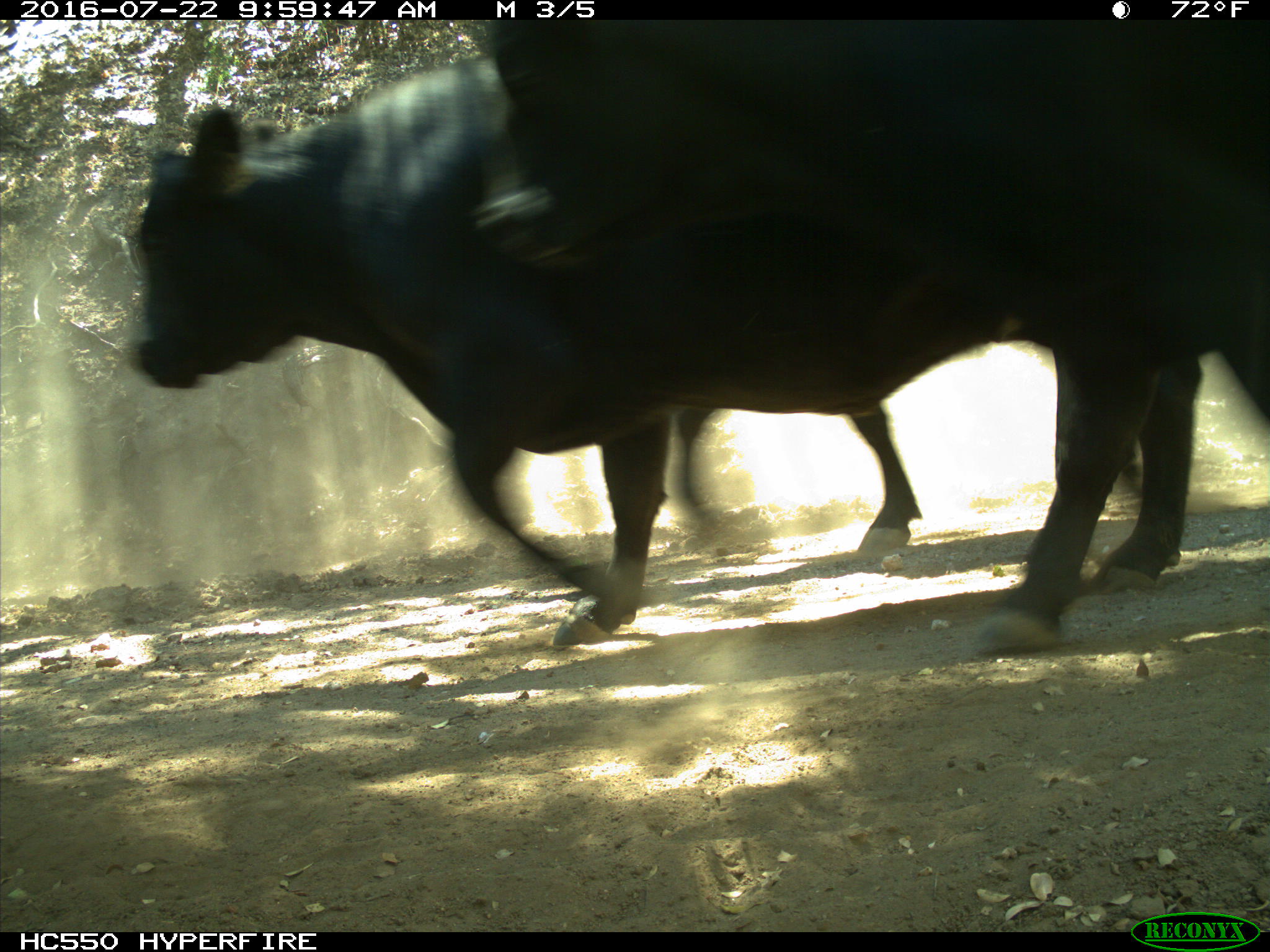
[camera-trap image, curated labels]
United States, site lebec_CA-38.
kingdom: Animalia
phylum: Chordata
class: Mammalia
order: Artiodactyla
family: Bovidae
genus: Bos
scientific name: Bos taurus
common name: domestic cow